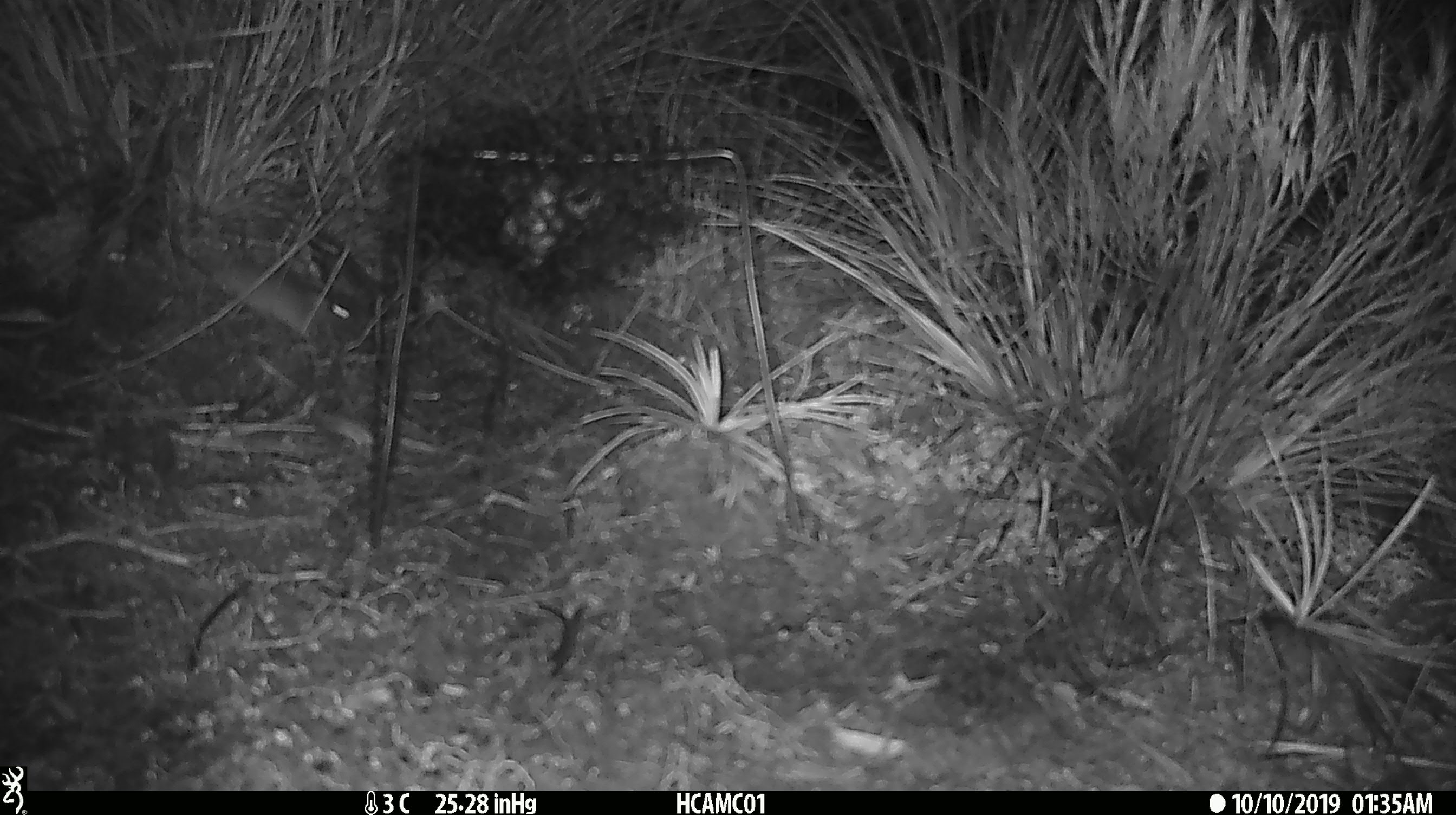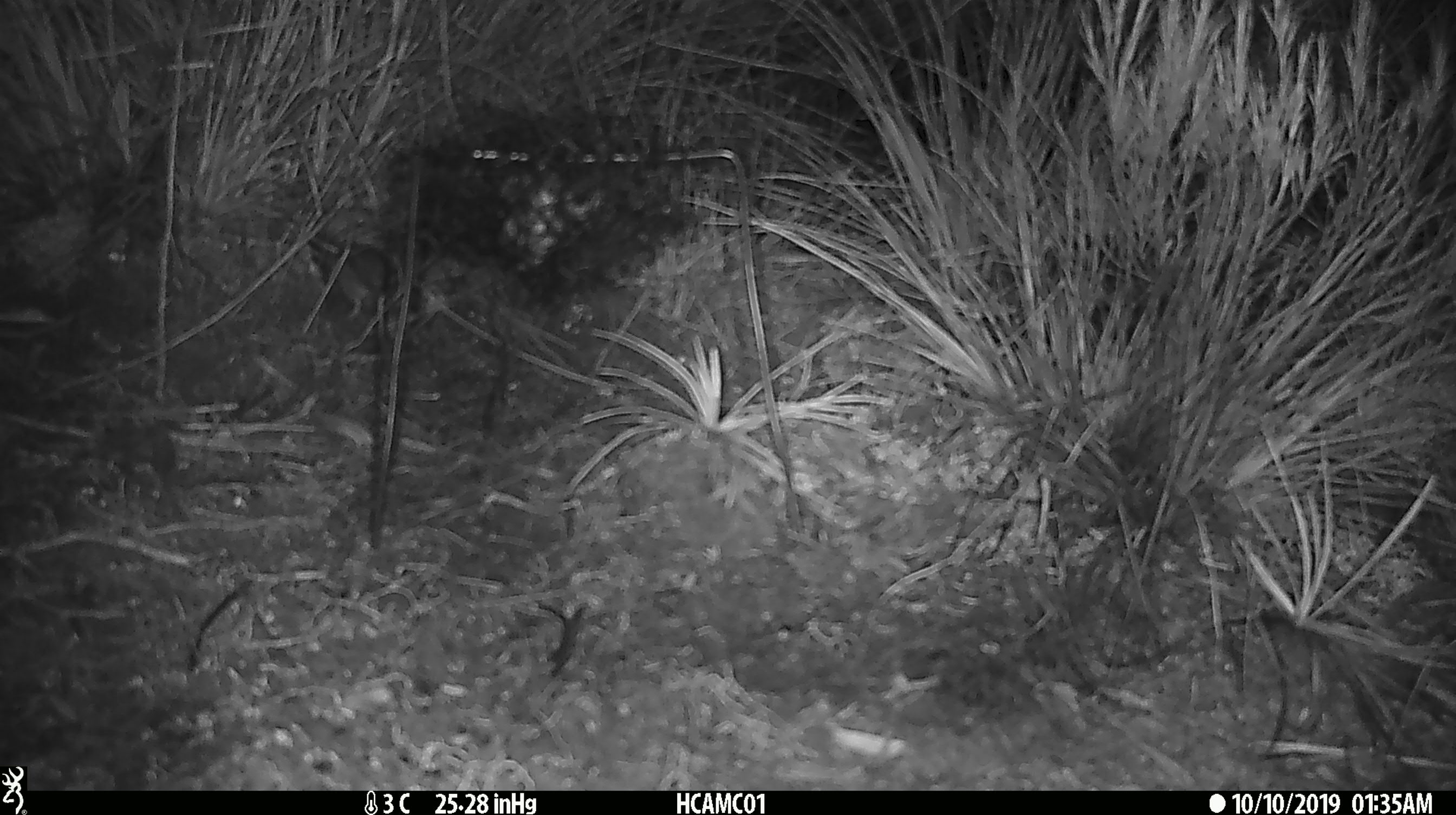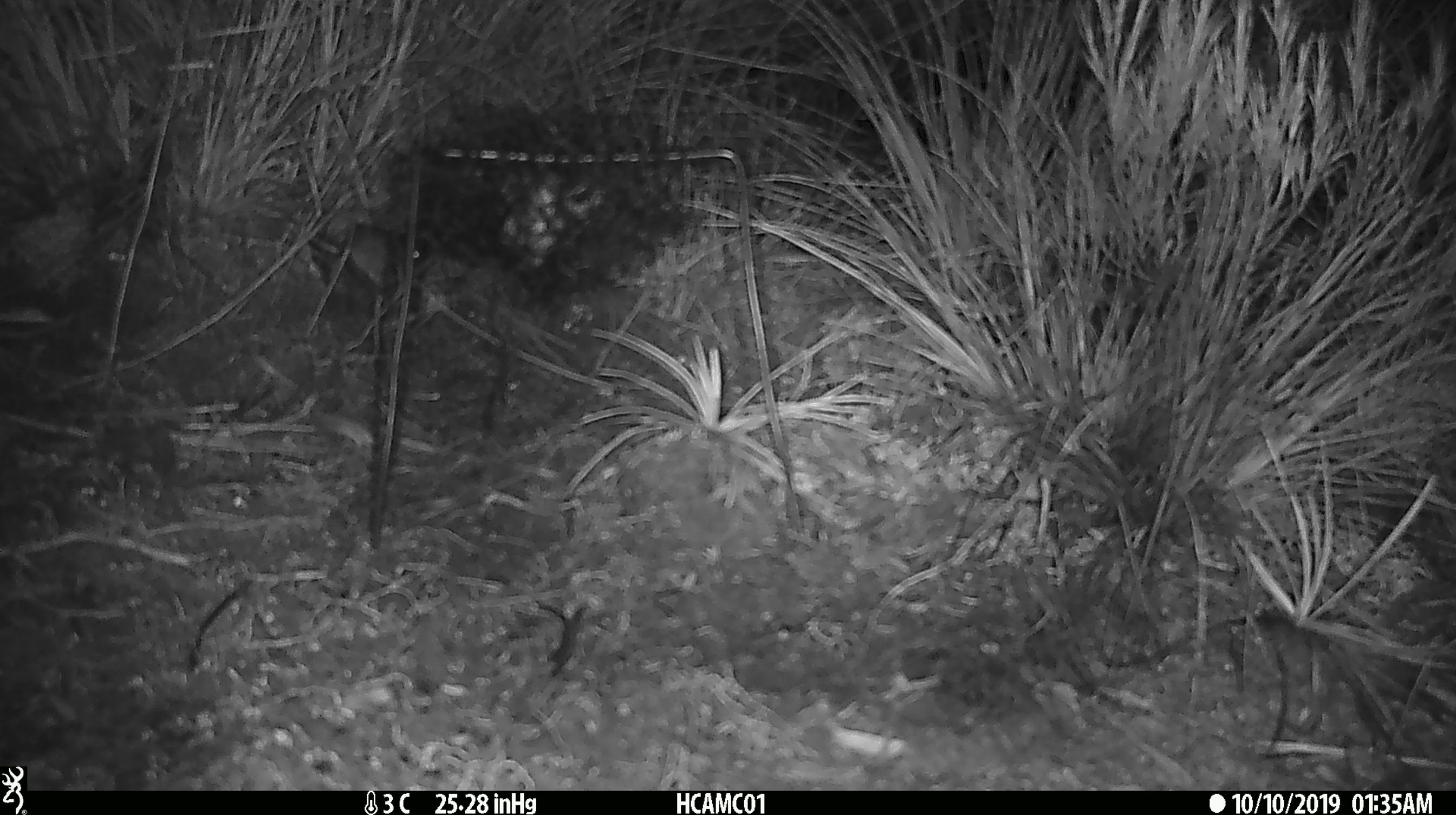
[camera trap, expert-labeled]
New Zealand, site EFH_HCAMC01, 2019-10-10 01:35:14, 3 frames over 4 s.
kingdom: Animalia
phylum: Chordata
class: Mammalia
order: Rodentia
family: Muridae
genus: Mus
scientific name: Mus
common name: mouse